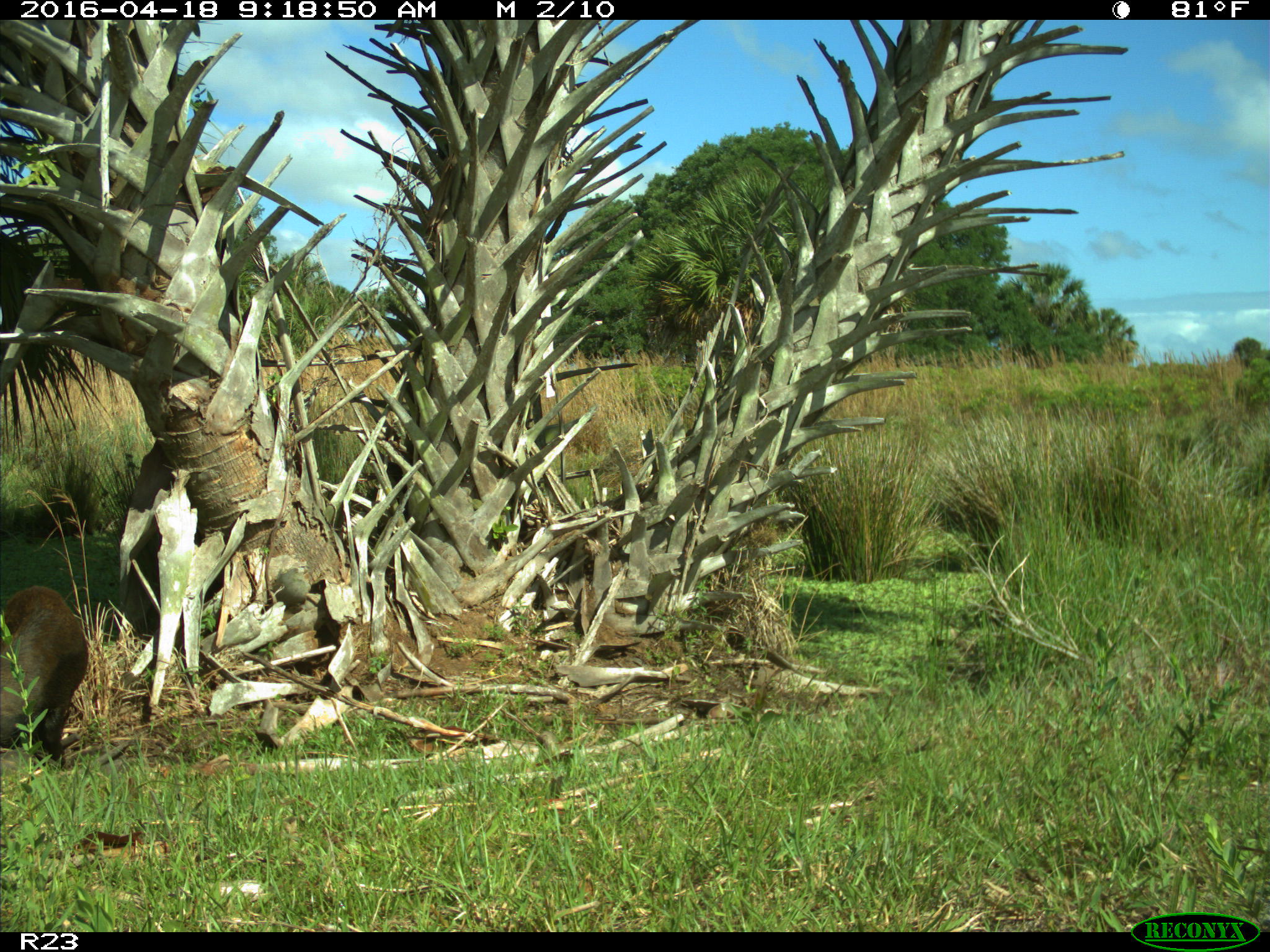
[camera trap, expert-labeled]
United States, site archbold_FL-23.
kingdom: Animalia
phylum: Chordata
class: Mammalia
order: Artiodactyla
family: Suidae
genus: Sus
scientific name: Sus scrofa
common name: wild boar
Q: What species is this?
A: Sus scrofa (wild boar).